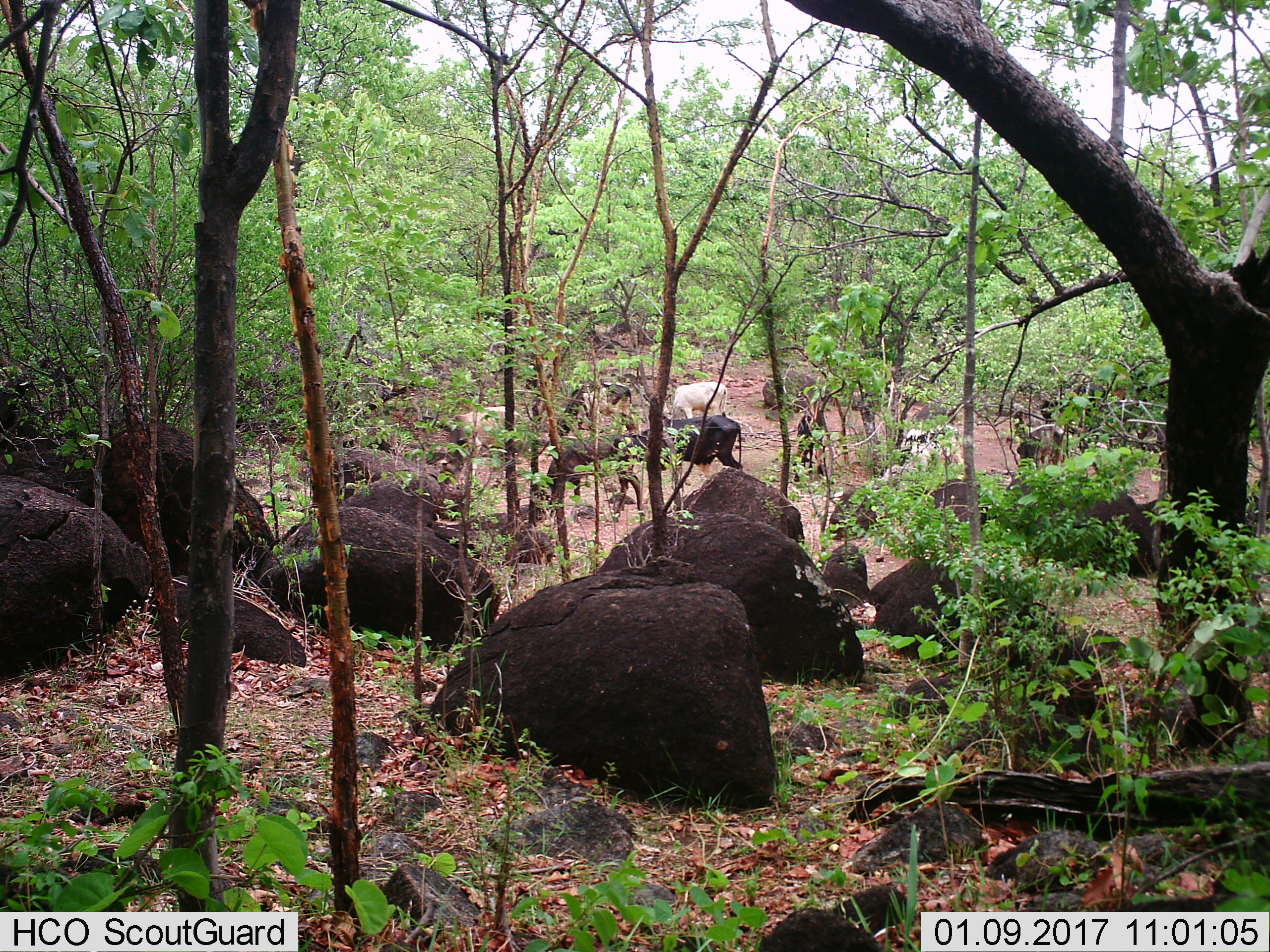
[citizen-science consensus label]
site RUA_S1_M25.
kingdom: Animalia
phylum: Chordata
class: Mammalia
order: Artiodactyla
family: Bovidae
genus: Bos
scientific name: Bos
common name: cattle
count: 7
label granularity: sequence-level